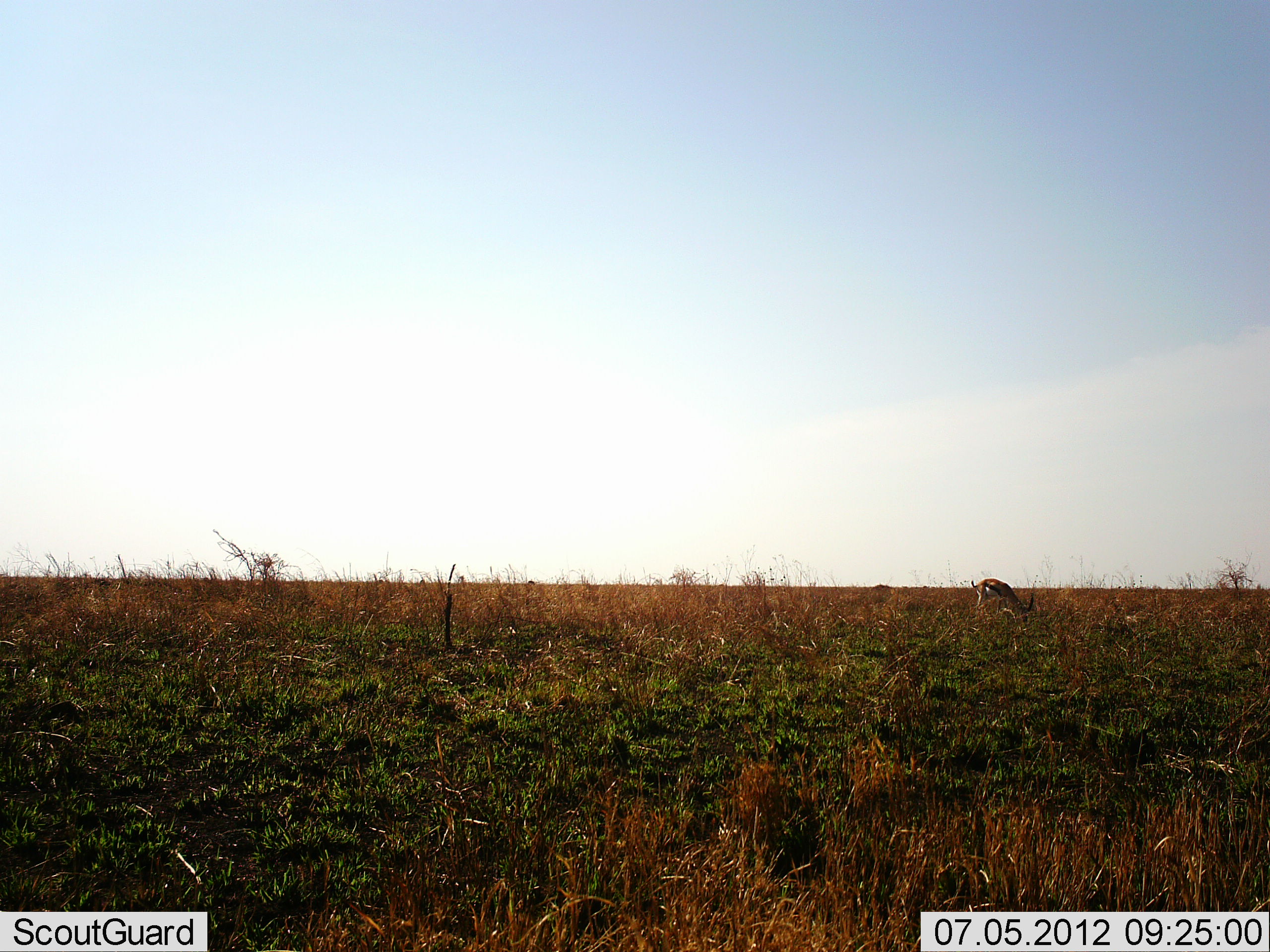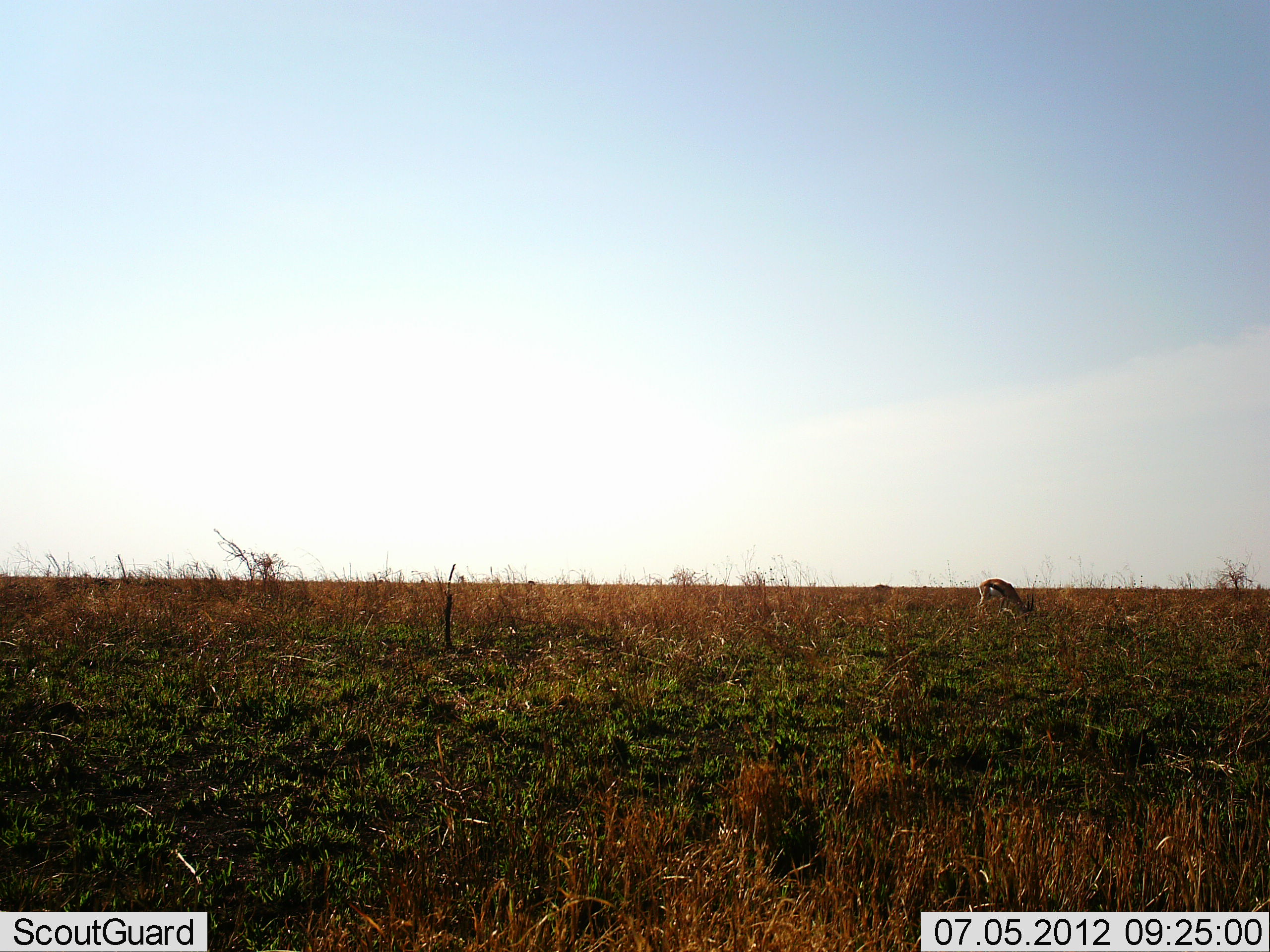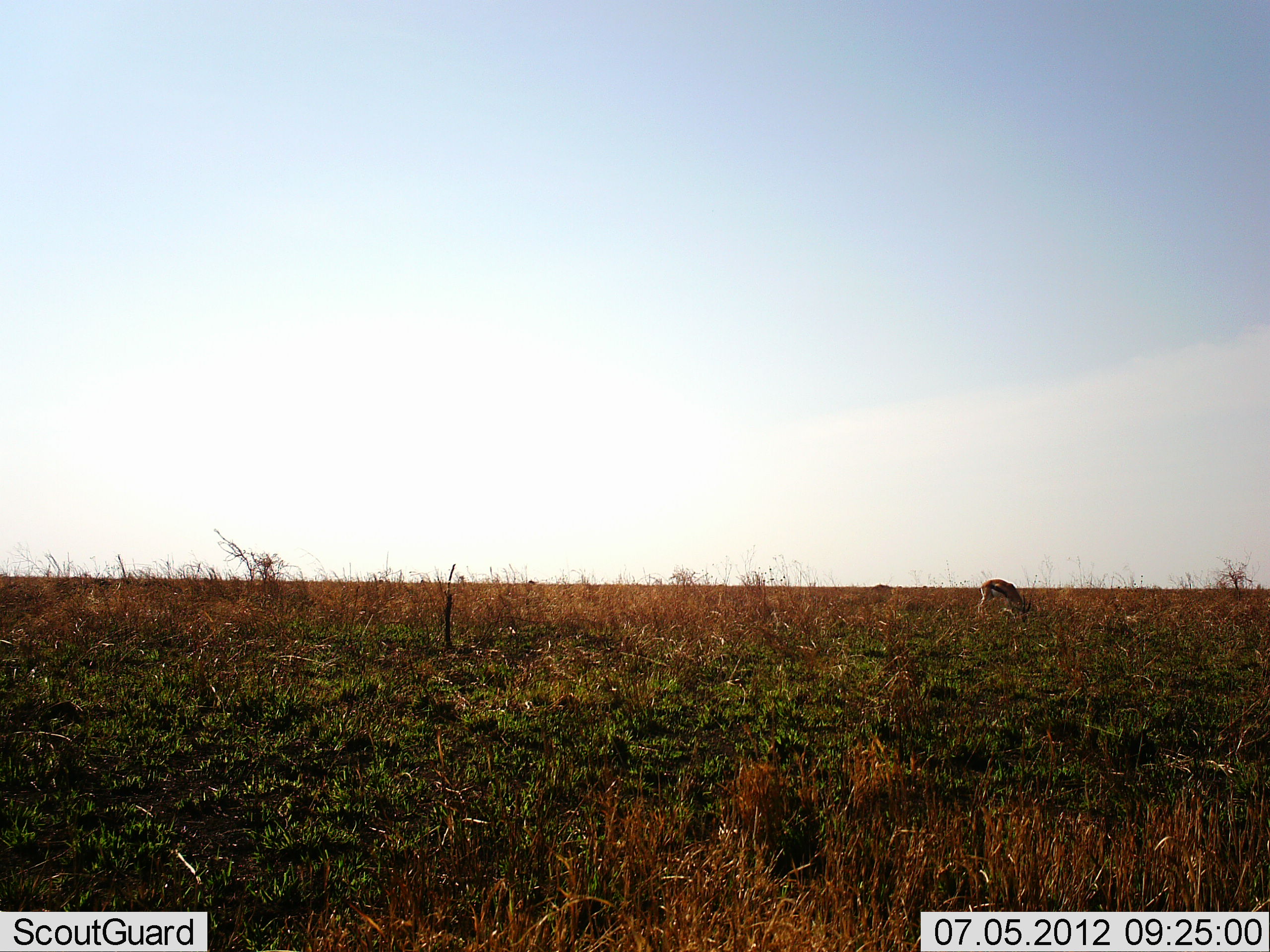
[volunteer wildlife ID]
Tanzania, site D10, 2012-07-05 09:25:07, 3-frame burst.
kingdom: Animalia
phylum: Chordata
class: Mammalia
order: Artiodactyla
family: Bovidae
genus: Eudorcas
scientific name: Eudorcas thomsonii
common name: thomson's gazelle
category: gazellethomsons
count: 1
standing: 20%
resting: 0%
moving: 0%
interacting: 0%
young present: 0%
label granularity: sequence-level